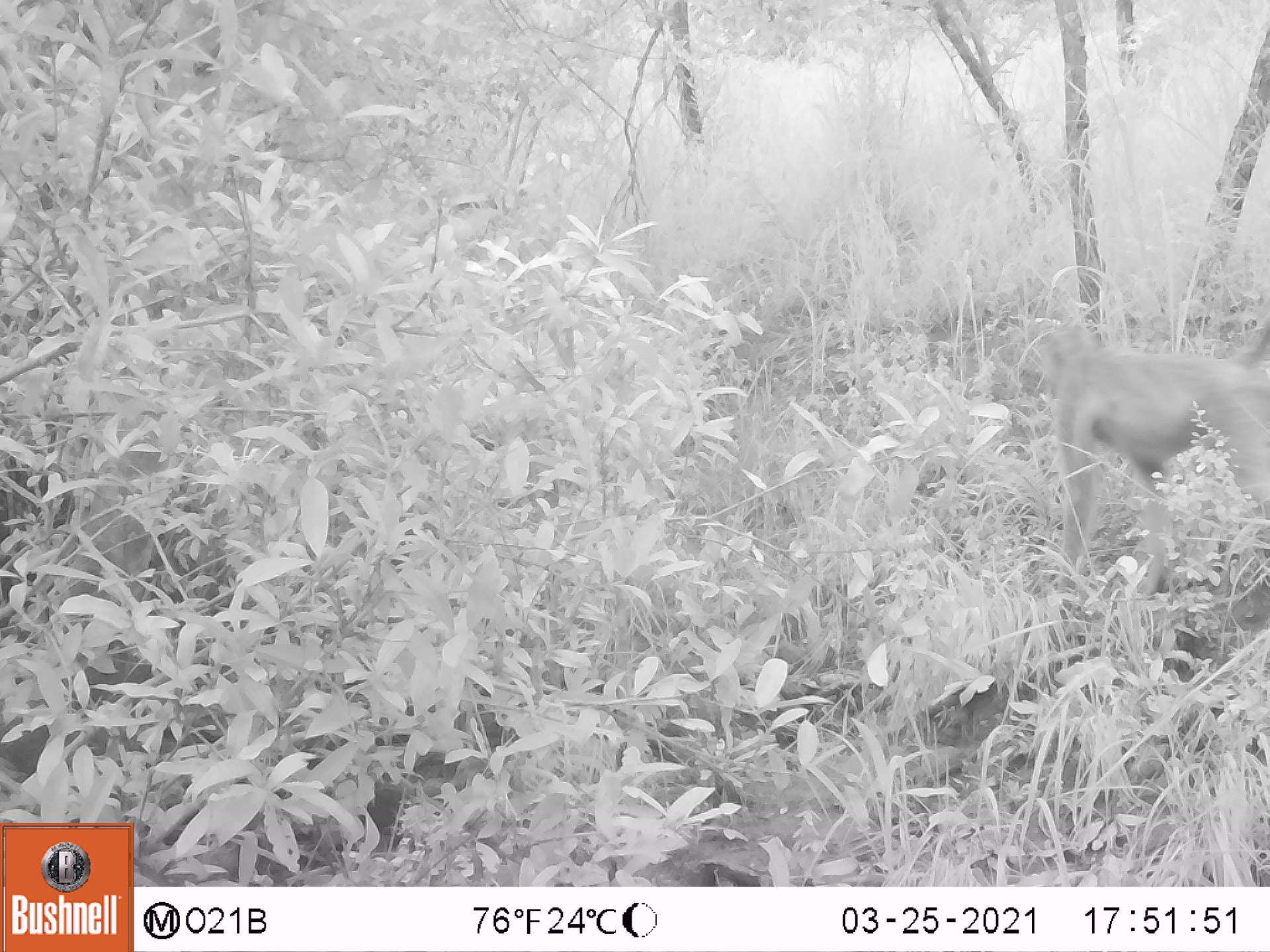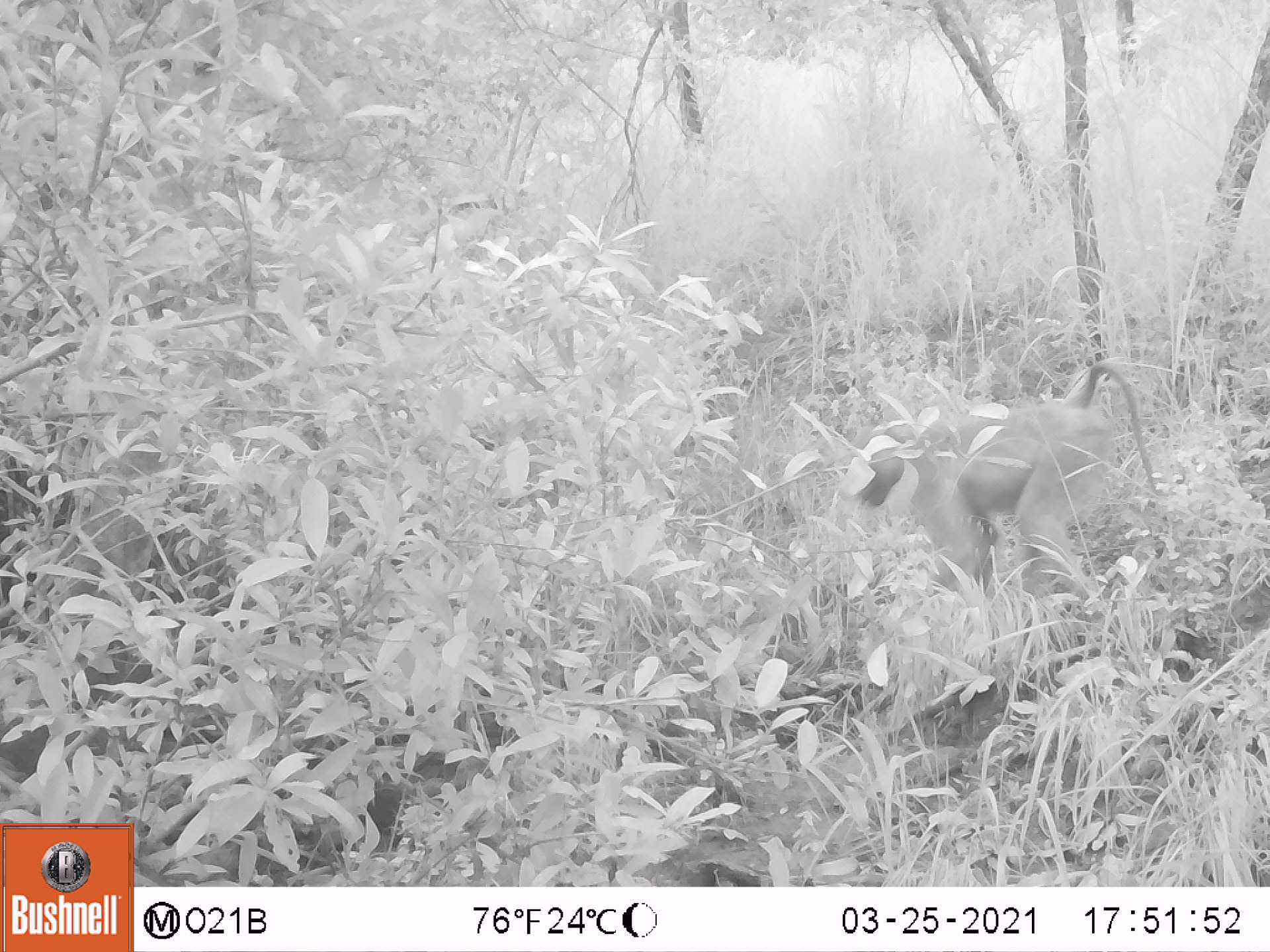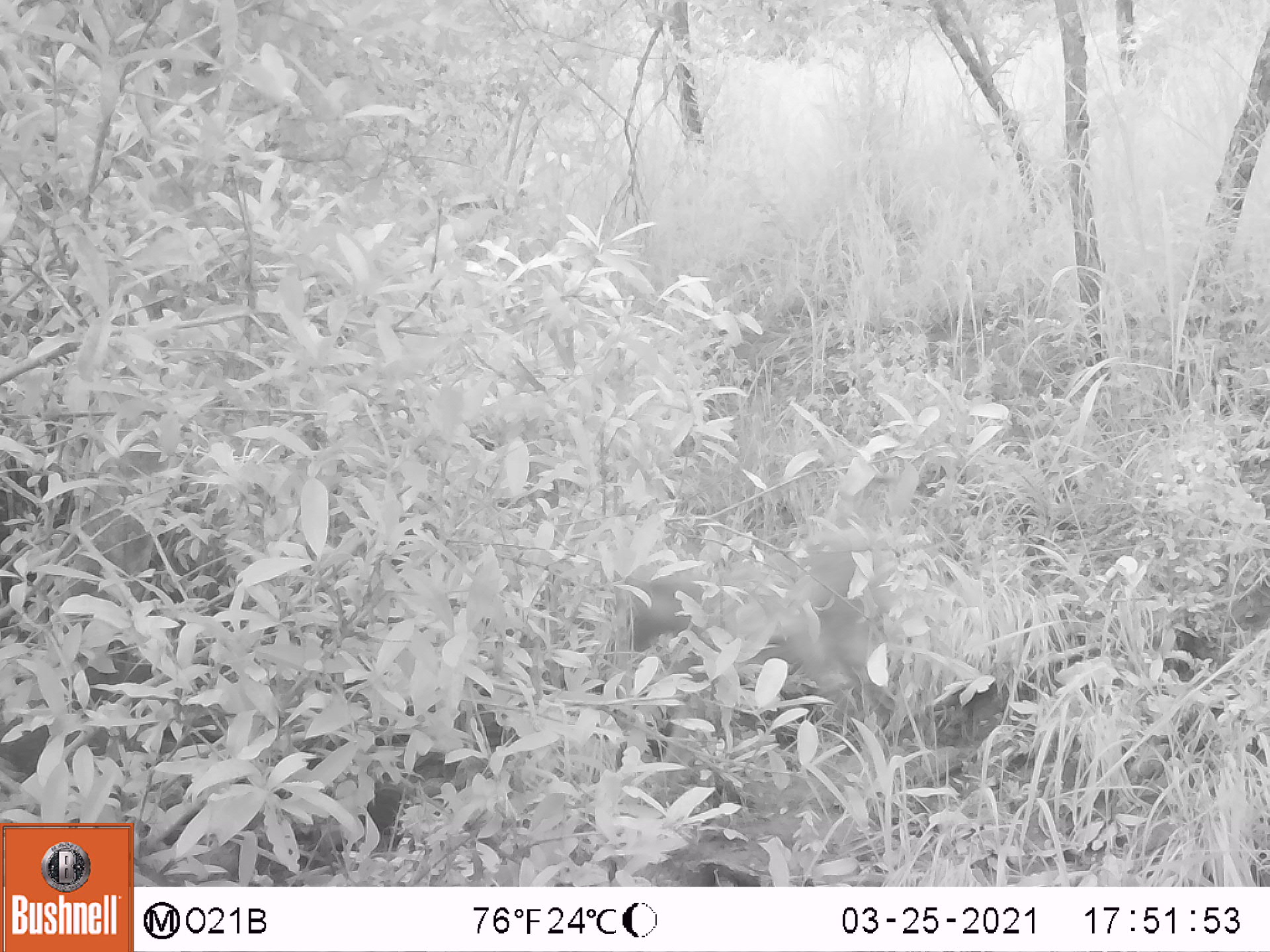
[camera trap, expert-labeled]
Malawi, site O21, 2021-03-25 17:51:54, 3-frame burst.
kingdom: Animalia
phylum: Chordata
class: Mammalia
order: Primates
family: Cercopithecidae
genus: Papio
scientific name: Papio cynocephalus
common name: yellow baboon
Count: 1.